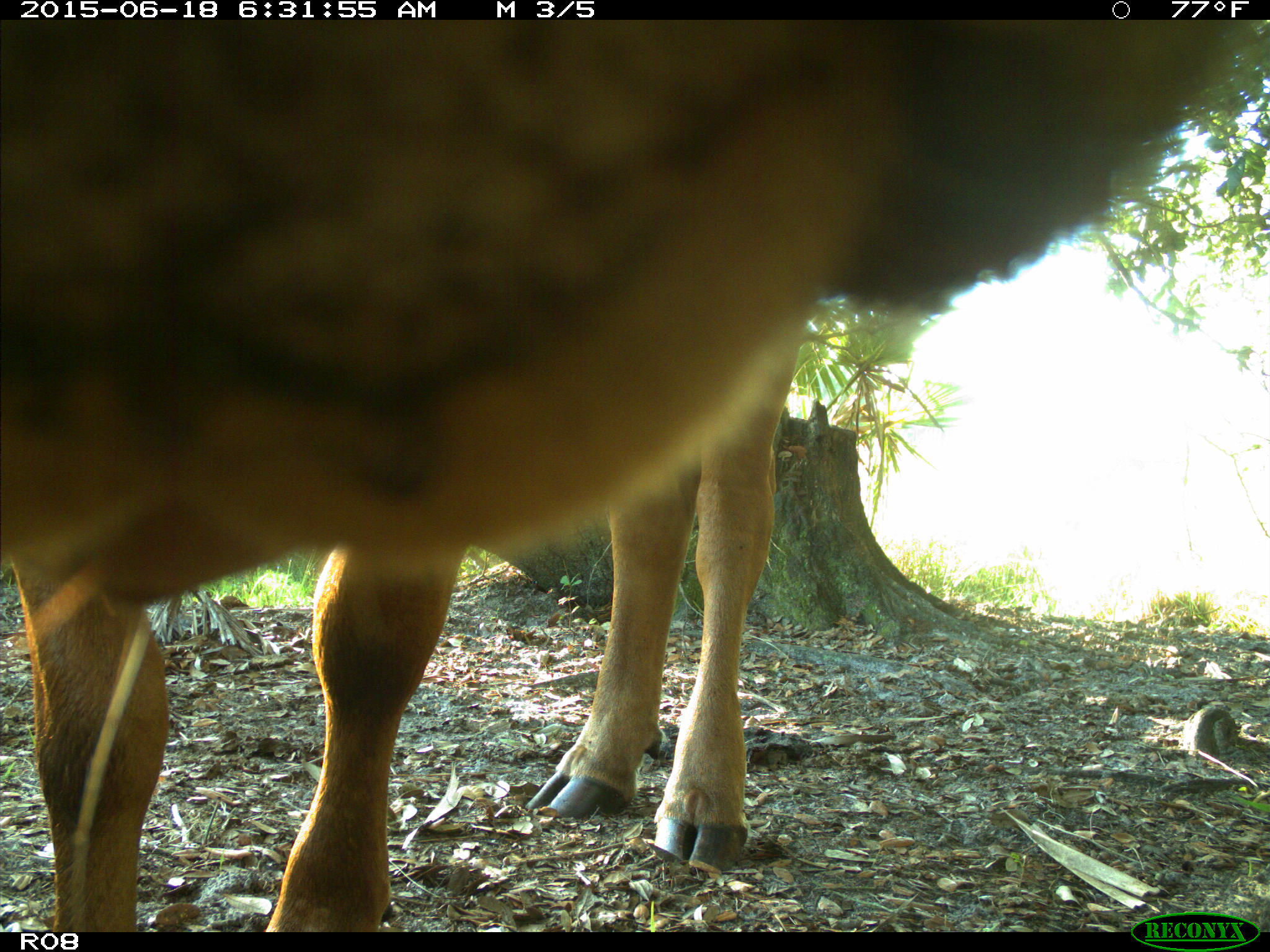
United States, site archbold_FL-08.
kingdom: Animalia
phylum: Chordata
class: Mammalia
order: Artiodactyla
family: Bovidae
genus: Bos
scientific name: Bos taurus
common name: domestic cow